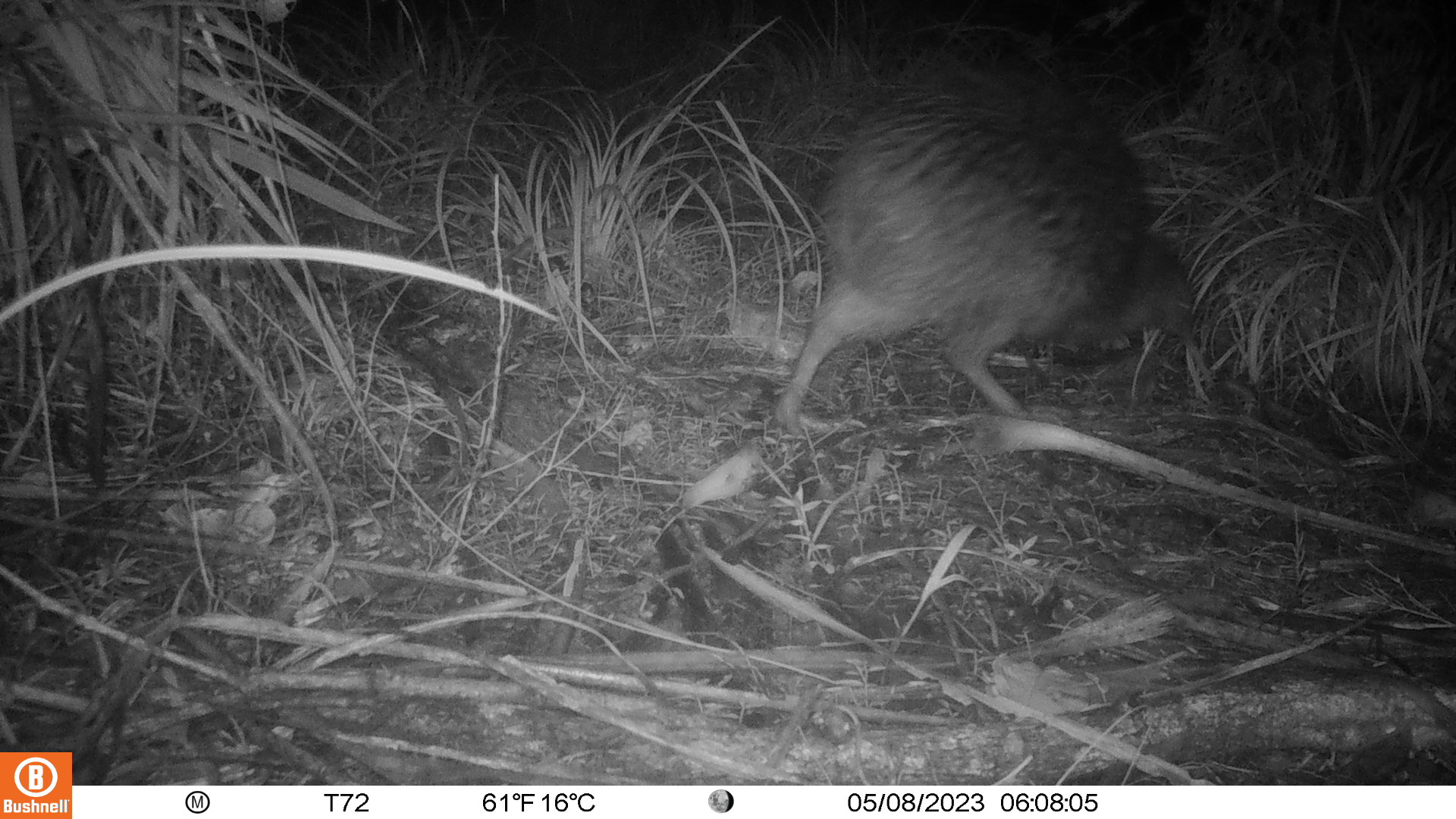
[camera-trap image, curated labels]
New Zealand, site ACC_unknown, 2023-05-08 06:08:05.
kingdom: Animalia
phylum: Chordata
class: Aves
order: Apterygiformes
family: Apterygidae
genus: Apteryx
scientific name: Apteryx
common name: kiwi